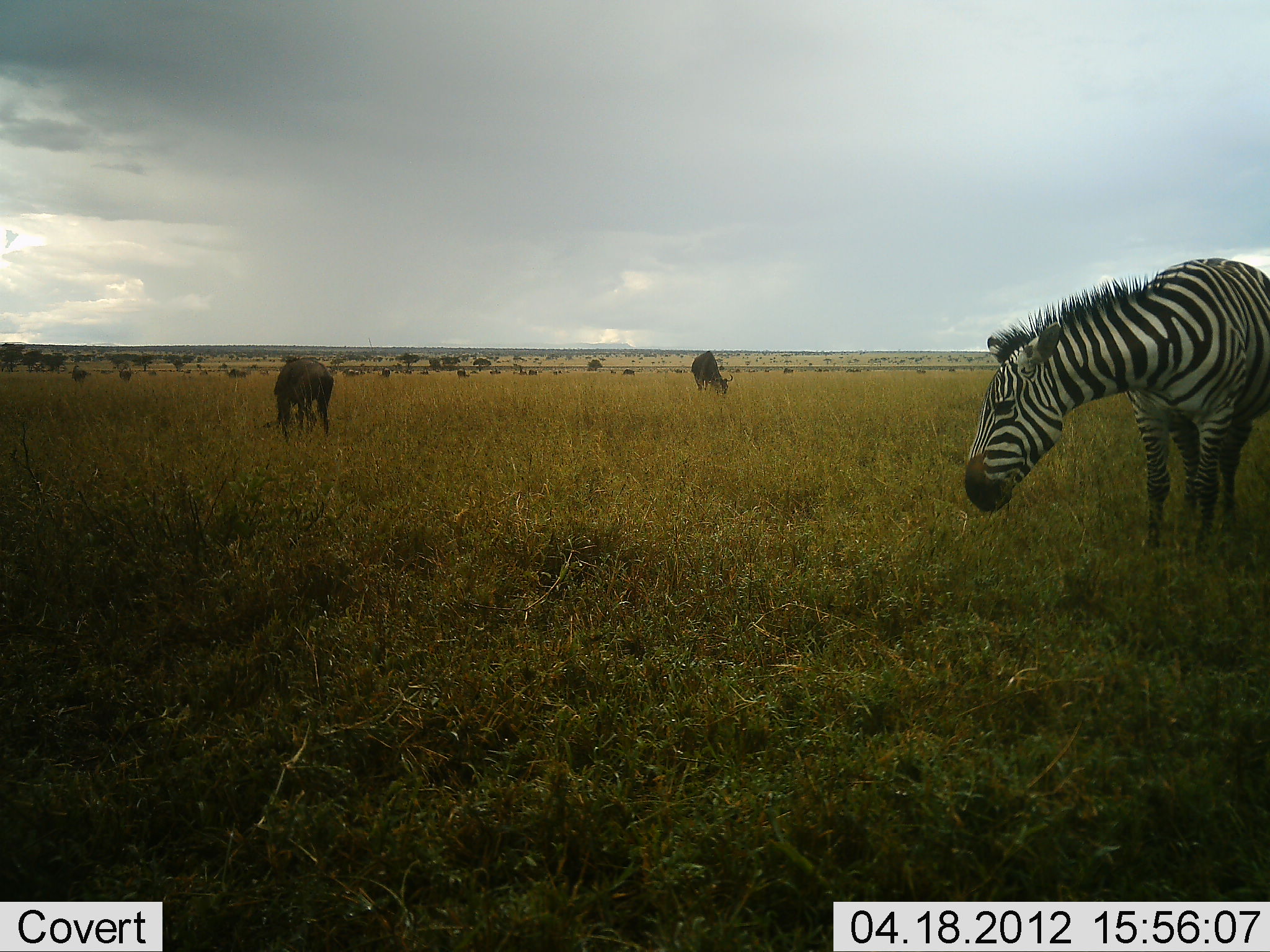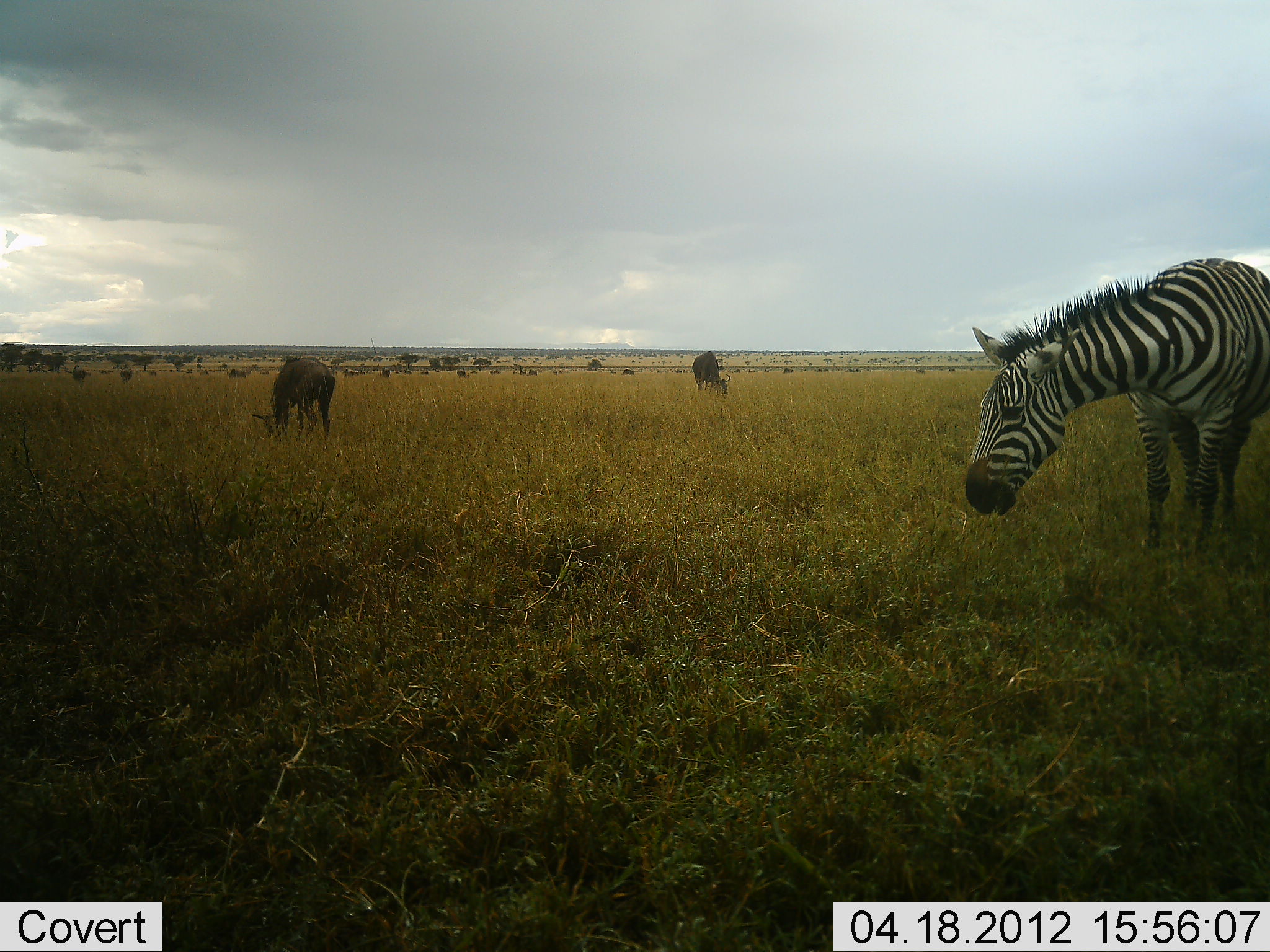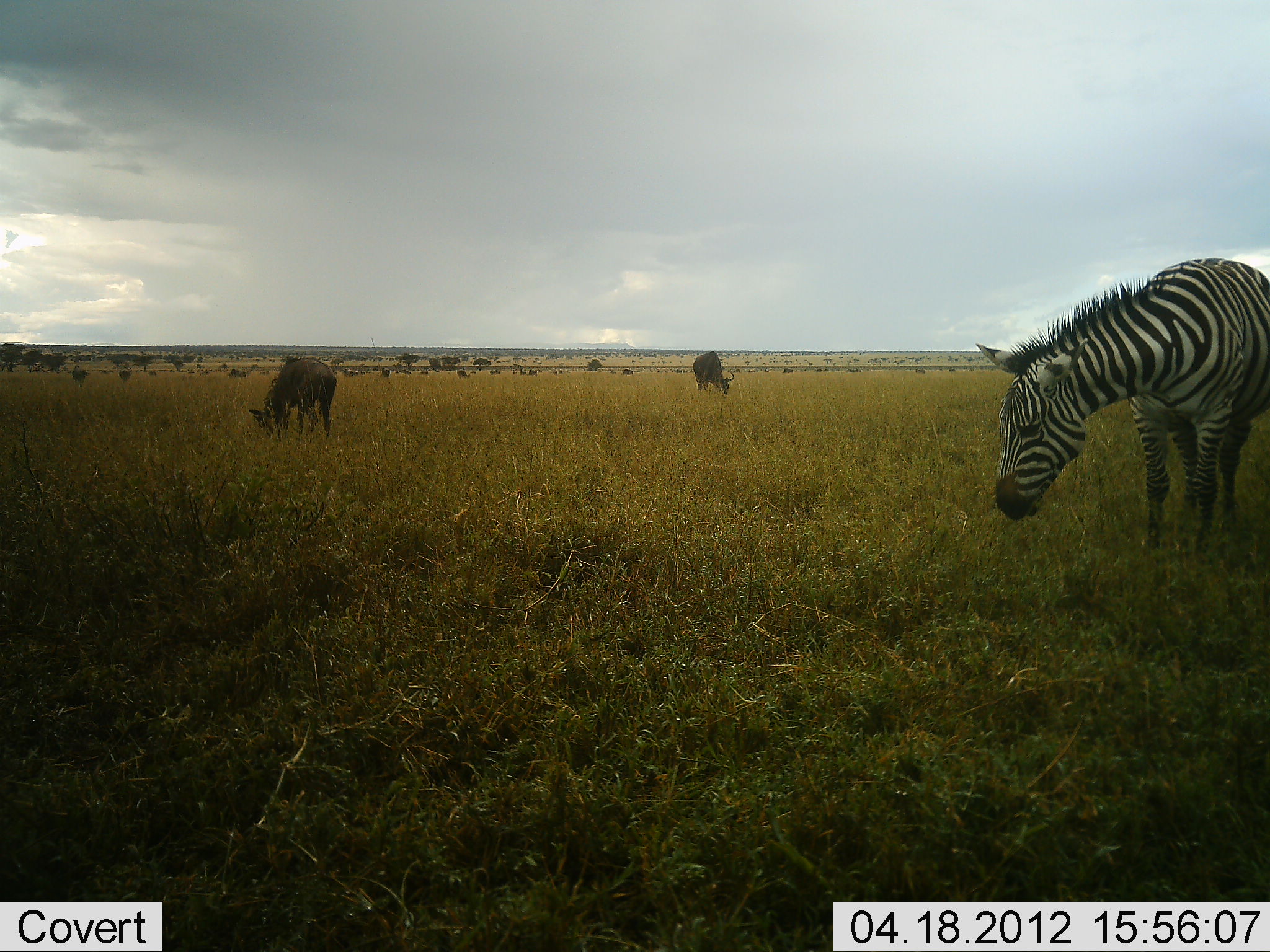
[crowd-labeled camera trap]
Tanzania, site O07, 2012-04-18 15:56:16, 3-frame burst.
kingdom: Animalia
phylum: Chordata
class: Mammalia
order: Artiodactyla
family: Bovidae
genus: Connochaetes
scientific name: Connochaetes taurinus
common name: blue wildebeest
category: wildebeest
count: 2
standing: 40%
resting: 0%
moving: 7%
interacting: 0%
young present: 0%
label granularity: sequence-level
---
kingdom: Animalia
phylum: Chordata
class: Mammalia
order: Perissodactyla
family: Equidae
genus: Equus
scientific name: Equus quagga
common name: plains zebra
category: zebra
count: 1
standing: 45%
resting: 0%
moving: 0%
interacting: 0%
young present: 0%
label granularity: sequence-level